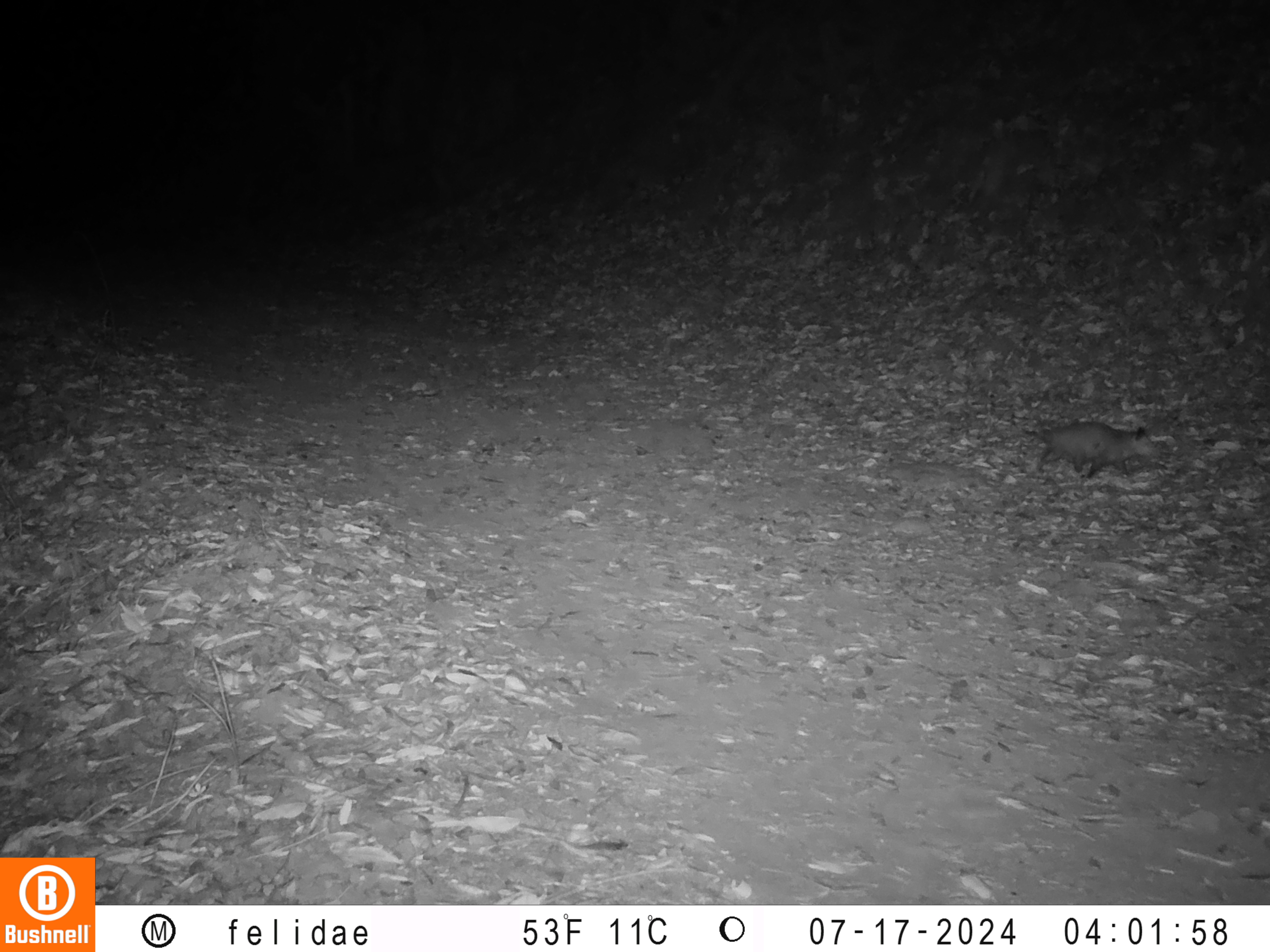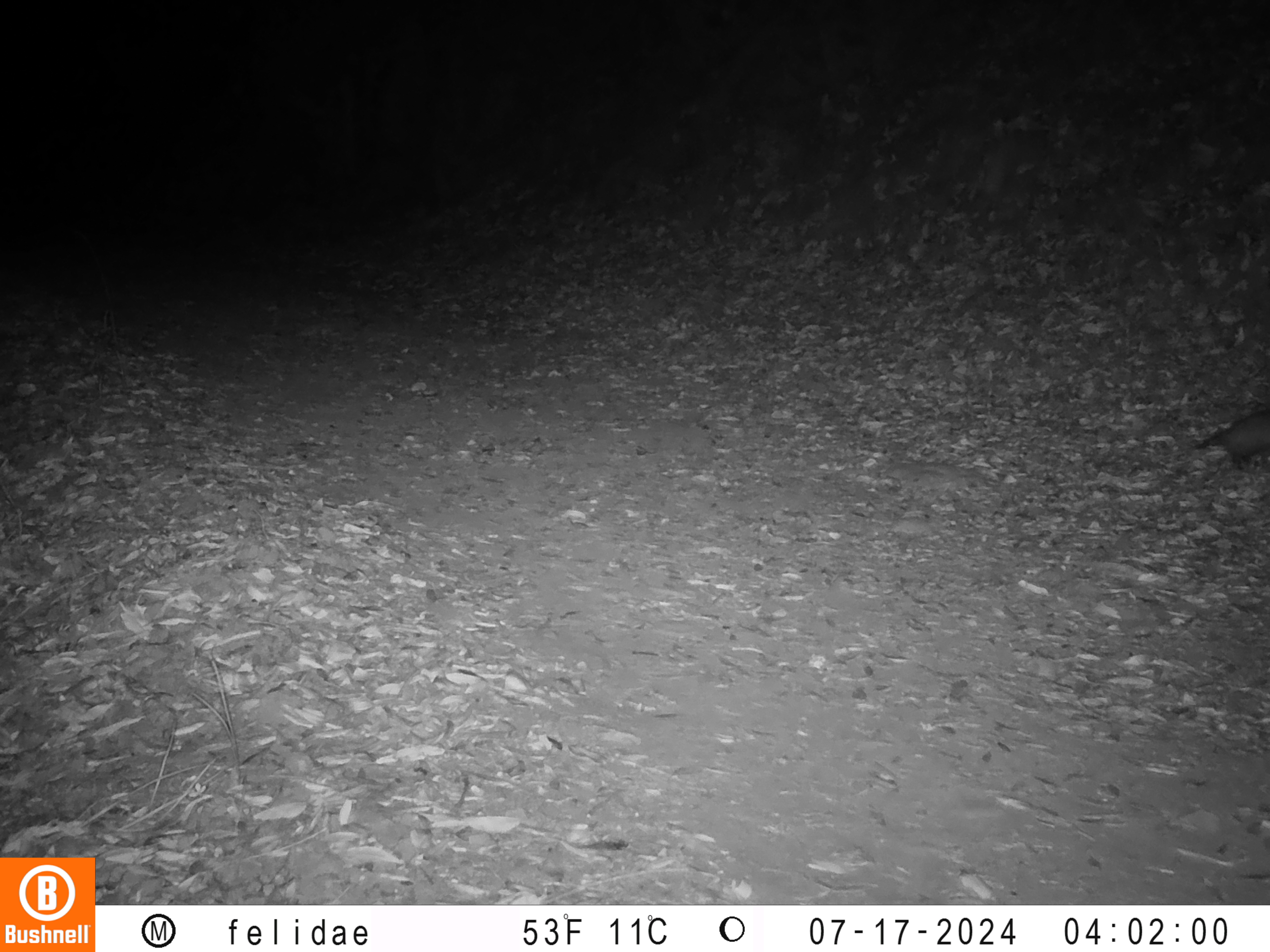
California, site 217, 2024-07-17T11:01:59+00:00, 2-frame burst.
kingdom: Animalia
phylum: Chordata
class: Mammalia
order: Didelphimorphia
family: Didelphidae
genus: Didelphis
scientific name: Didelphis virginiana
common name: virginia opossum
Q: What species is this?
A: Virginia opossum (Didelphis virginiana).